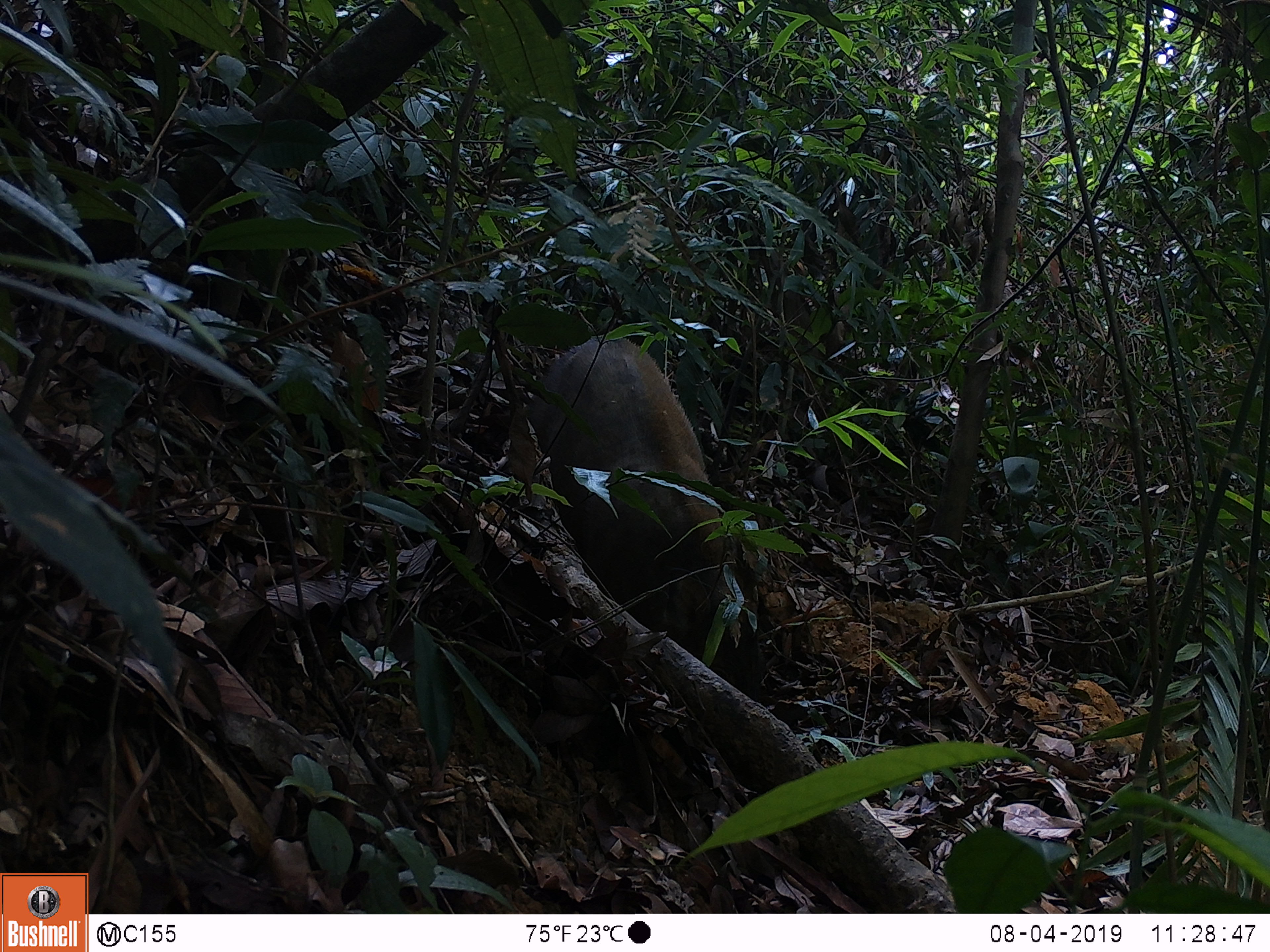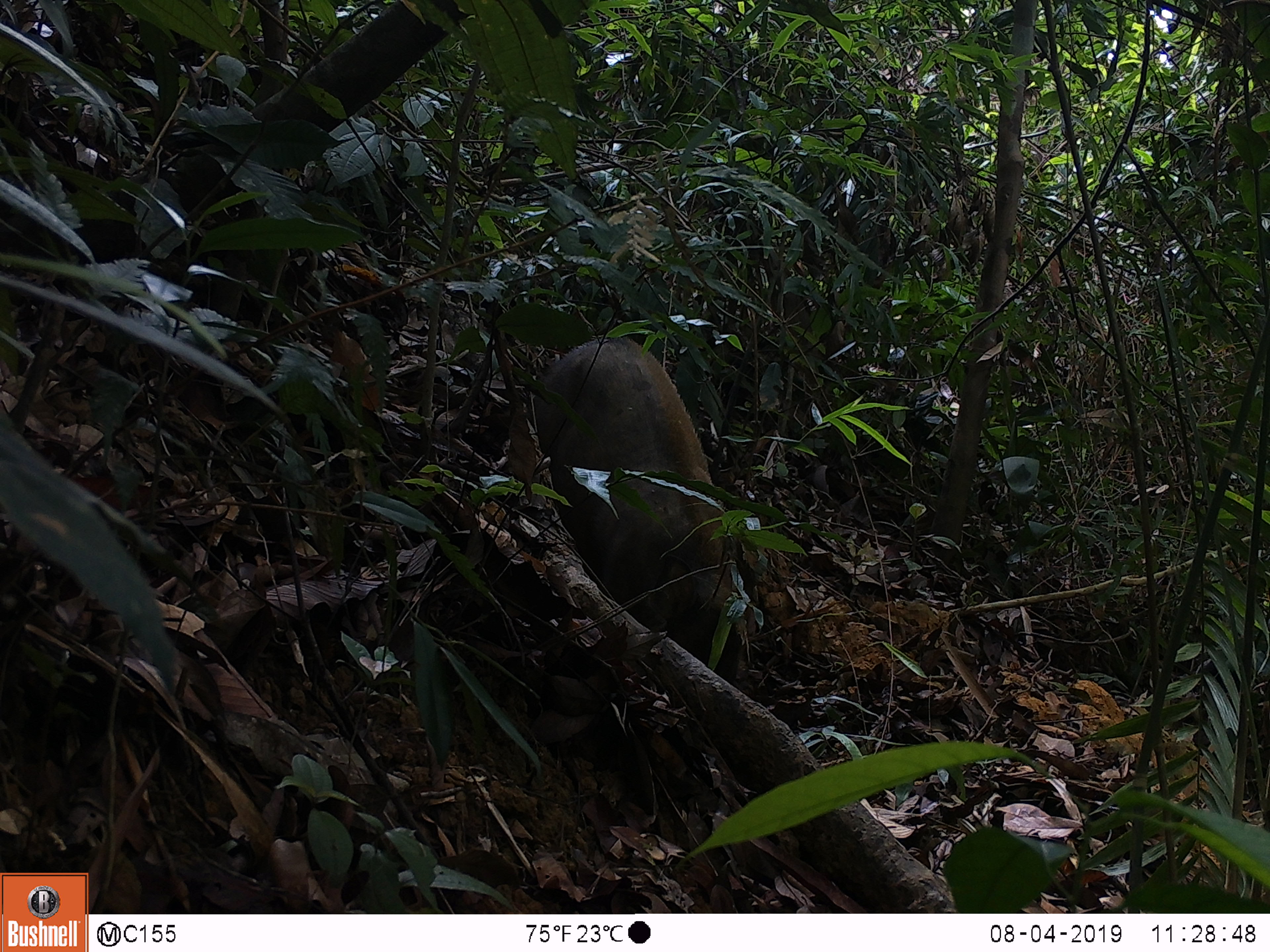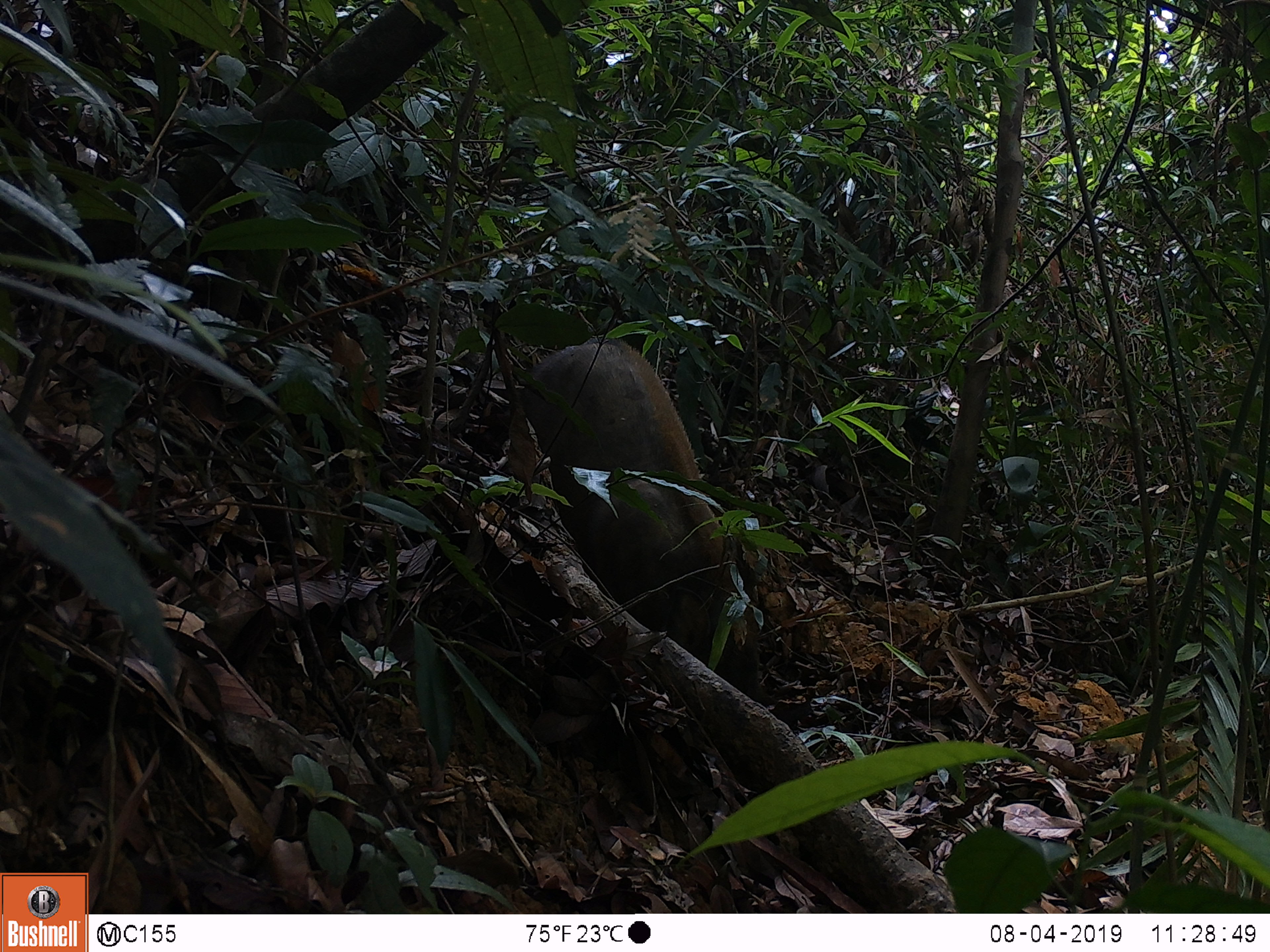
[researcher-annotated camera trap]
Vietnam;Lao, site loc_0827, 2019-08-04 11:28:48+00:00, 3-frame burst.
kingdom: Animalia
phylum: Chordata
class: Mammalia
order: Artiodactyla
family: Suidae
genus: Sus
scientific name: Sus scrofa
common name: eurasian wild pig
Eurasian wild pig (Sus scrofa). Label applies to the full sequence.